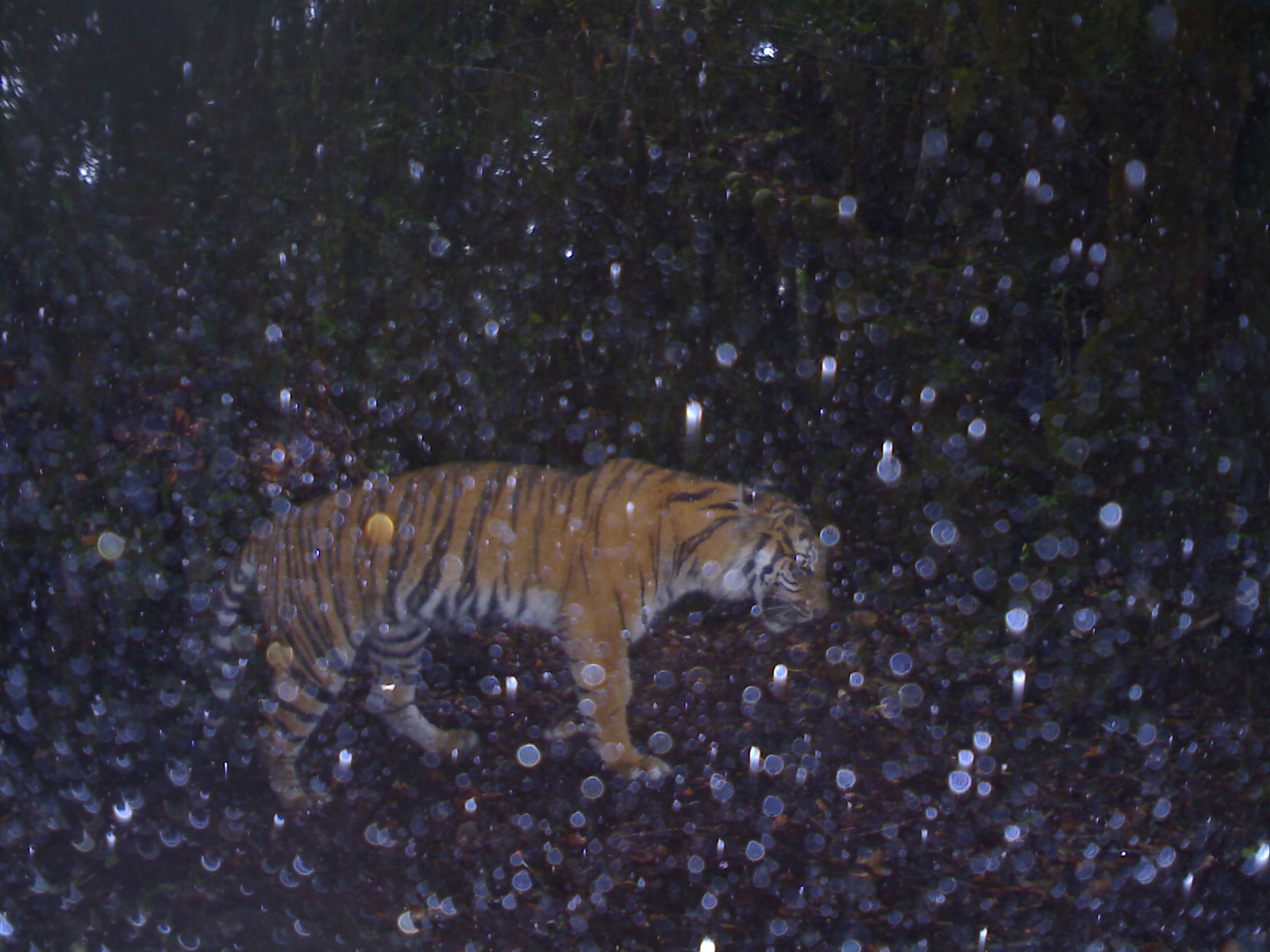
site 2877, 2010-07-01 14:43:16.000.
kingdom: Animalia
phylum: Chordata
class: Mammalia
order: Carnivora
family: Felidae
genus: Panthera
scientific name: Panthera tigris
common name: tiger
Panthera tigris (tiger), count 1, age adult, sex female.